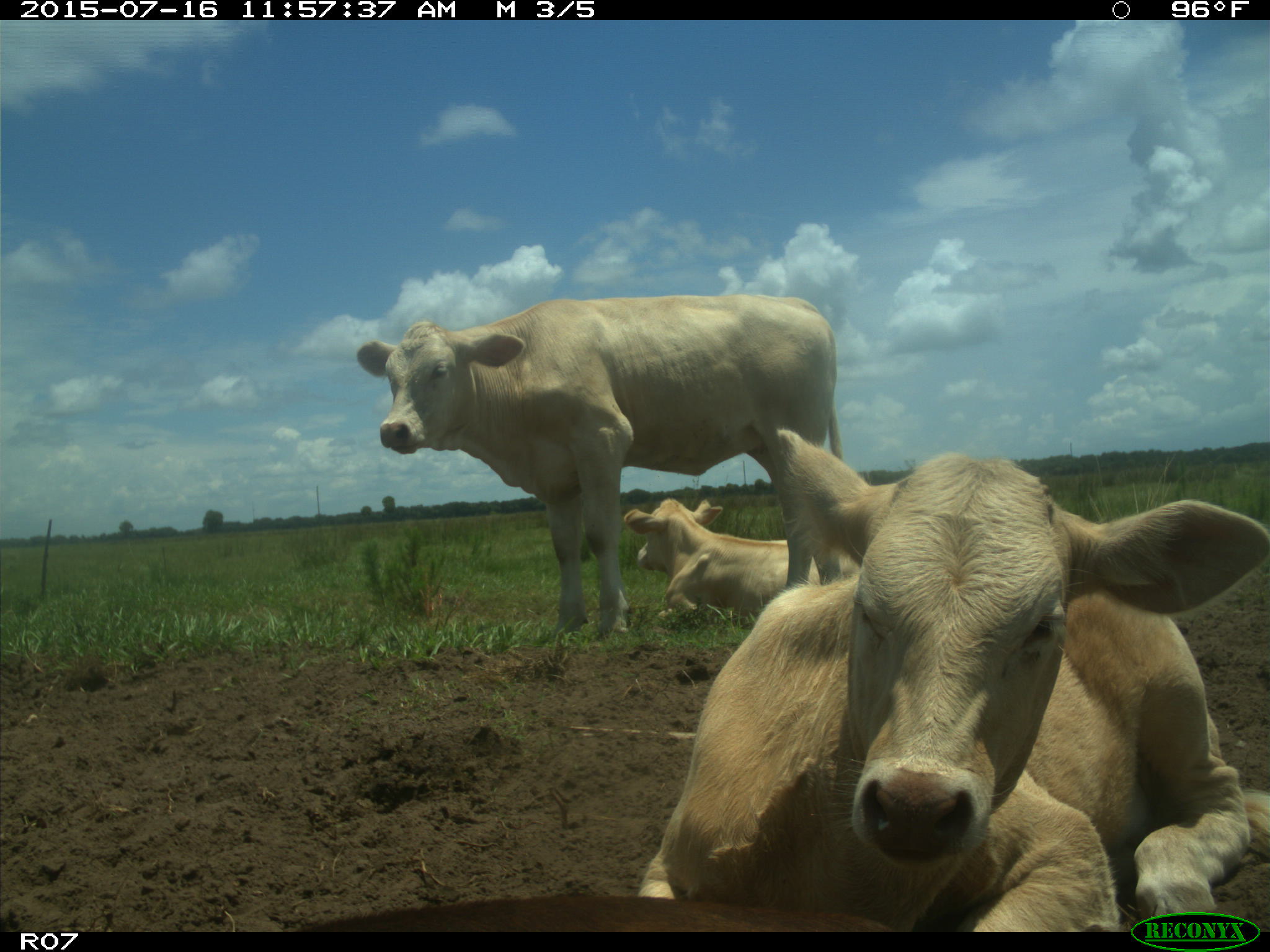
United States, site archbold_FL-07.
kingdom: Animalia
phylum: Chordata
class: Mammalia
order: Artiodactyla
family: Bovidae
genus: Bos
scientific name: Bos taurus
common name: domestic cow